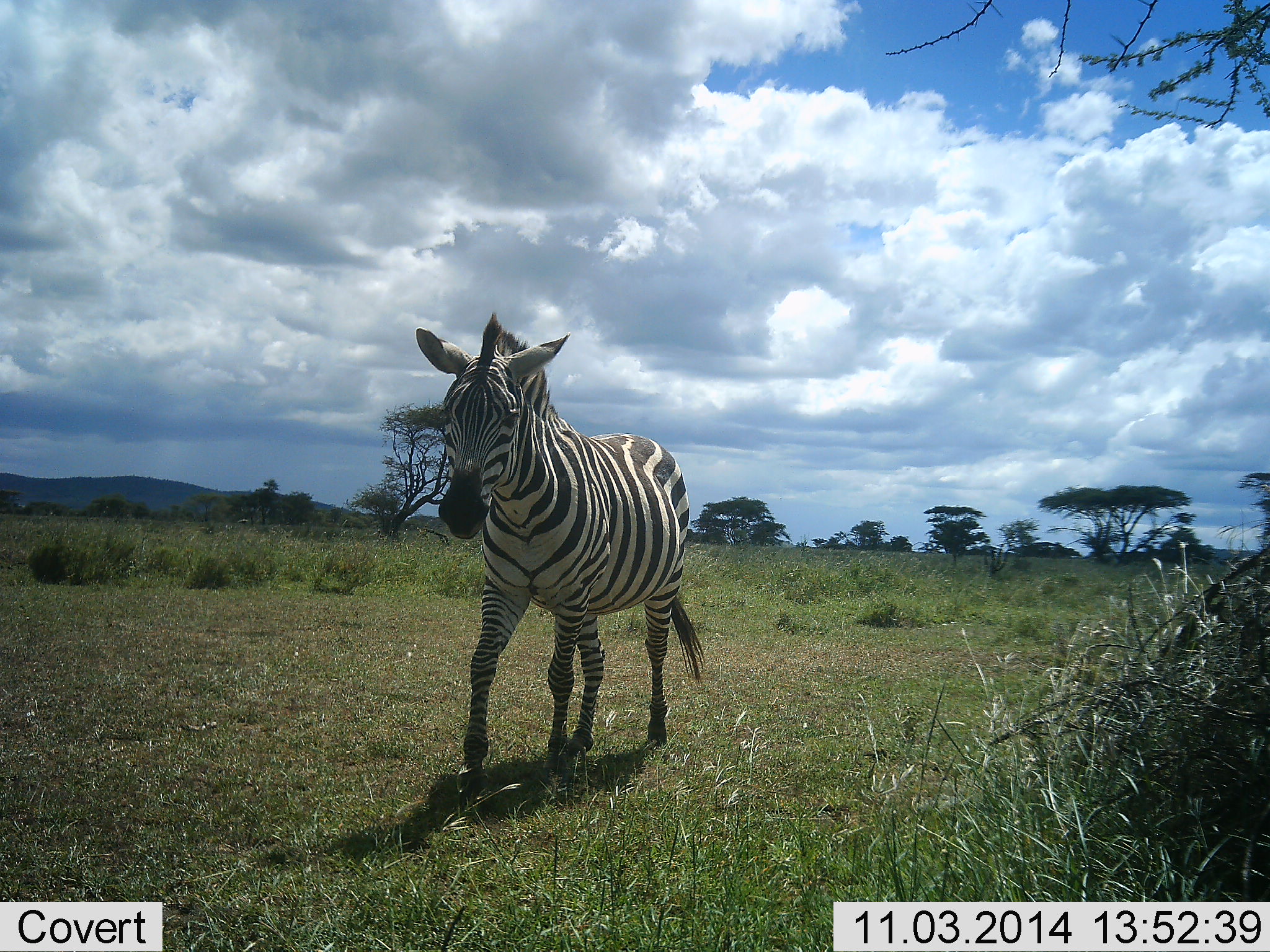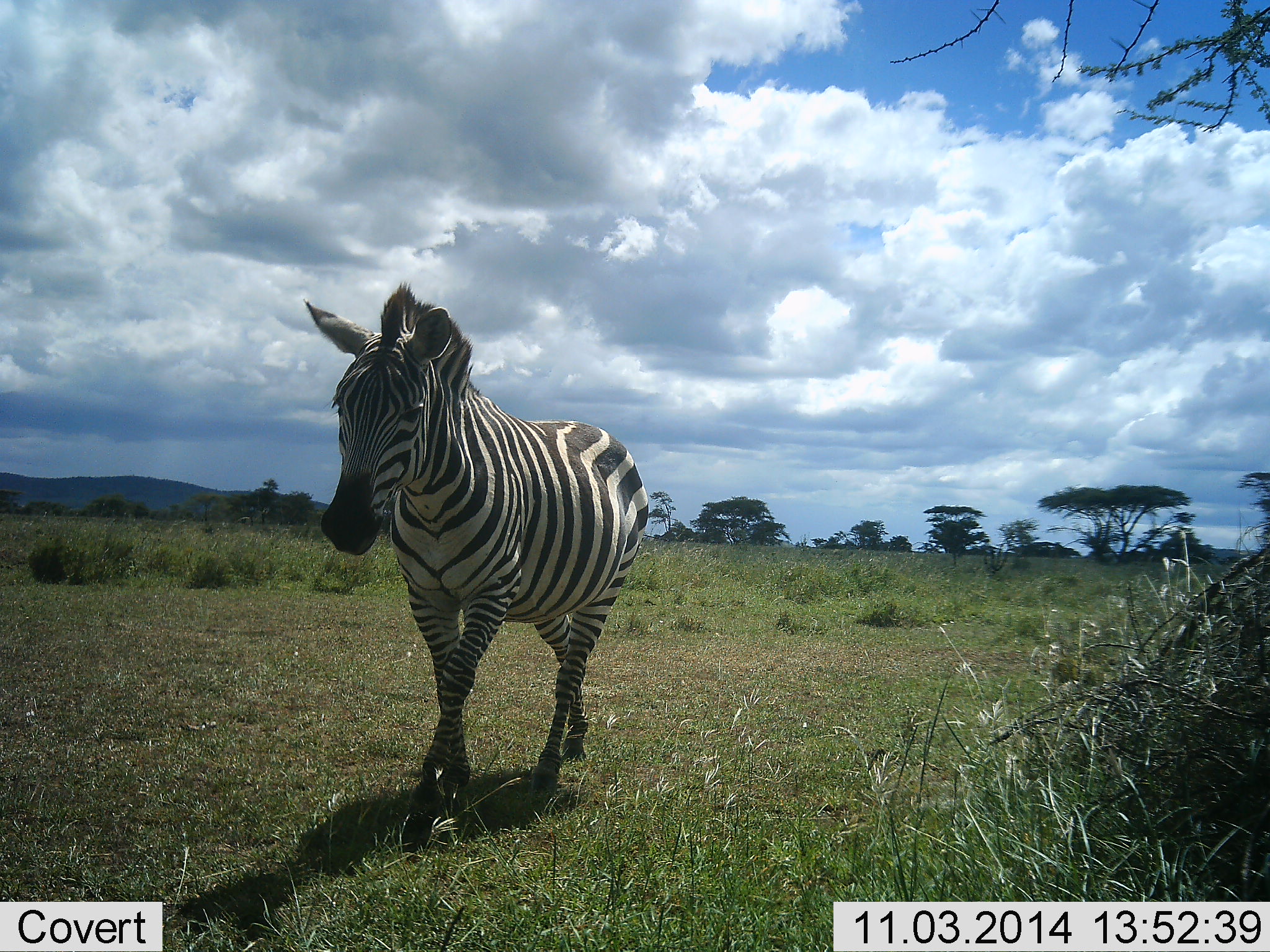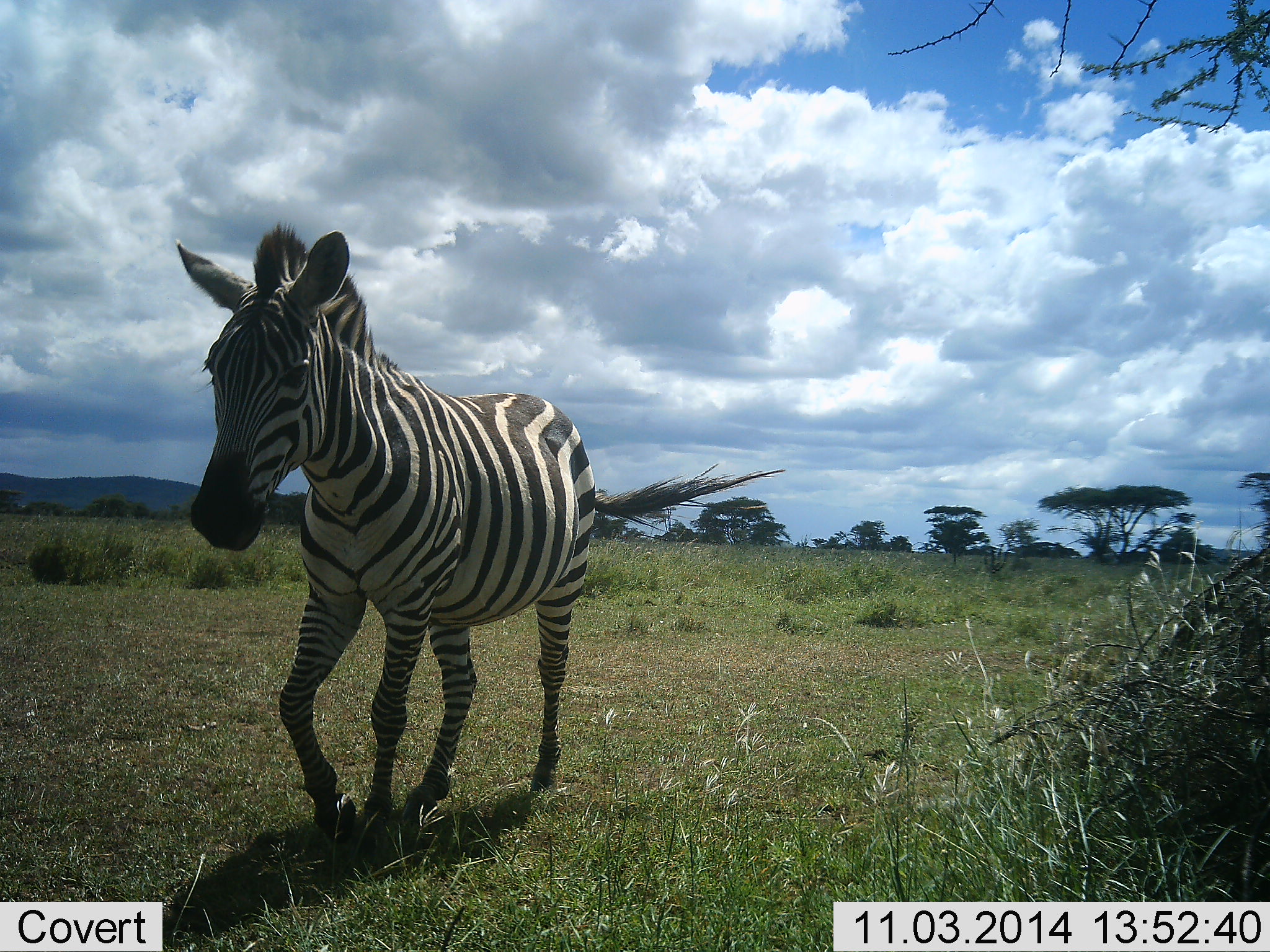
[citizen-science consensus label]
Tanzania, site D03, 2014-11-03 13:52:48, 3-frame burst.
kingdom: Animalia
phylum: Chordata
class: Mammalia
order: Perissodactyla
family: Equidae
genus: Equus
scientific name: Equus quagga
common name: plains zebra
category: zebra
Zebra (plains zebra) (Equus quagga), count 1. Behavior (volunteer vote fractions): standing 10%, resting 0%, moving 100%, interacting 0%. Young present (vote fraction): 0%. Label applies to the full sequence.